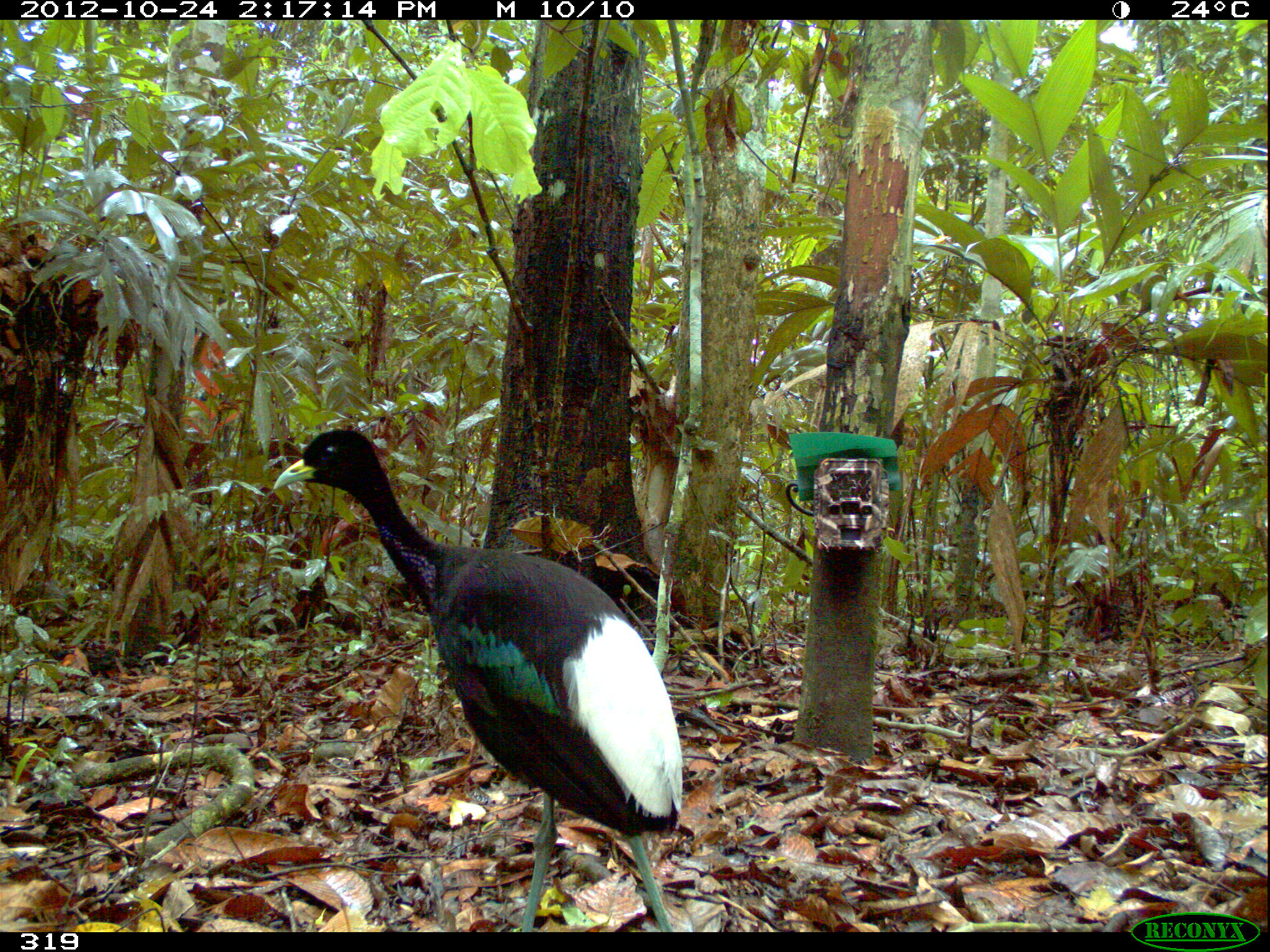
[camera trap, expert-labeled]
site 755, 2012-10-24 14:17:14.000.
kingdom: Animalia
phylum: Chordata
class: Aves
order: Gruiformes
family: Psophiidae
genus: Psophia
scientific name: Psophia leucoptera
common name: pale-winged trumpeter